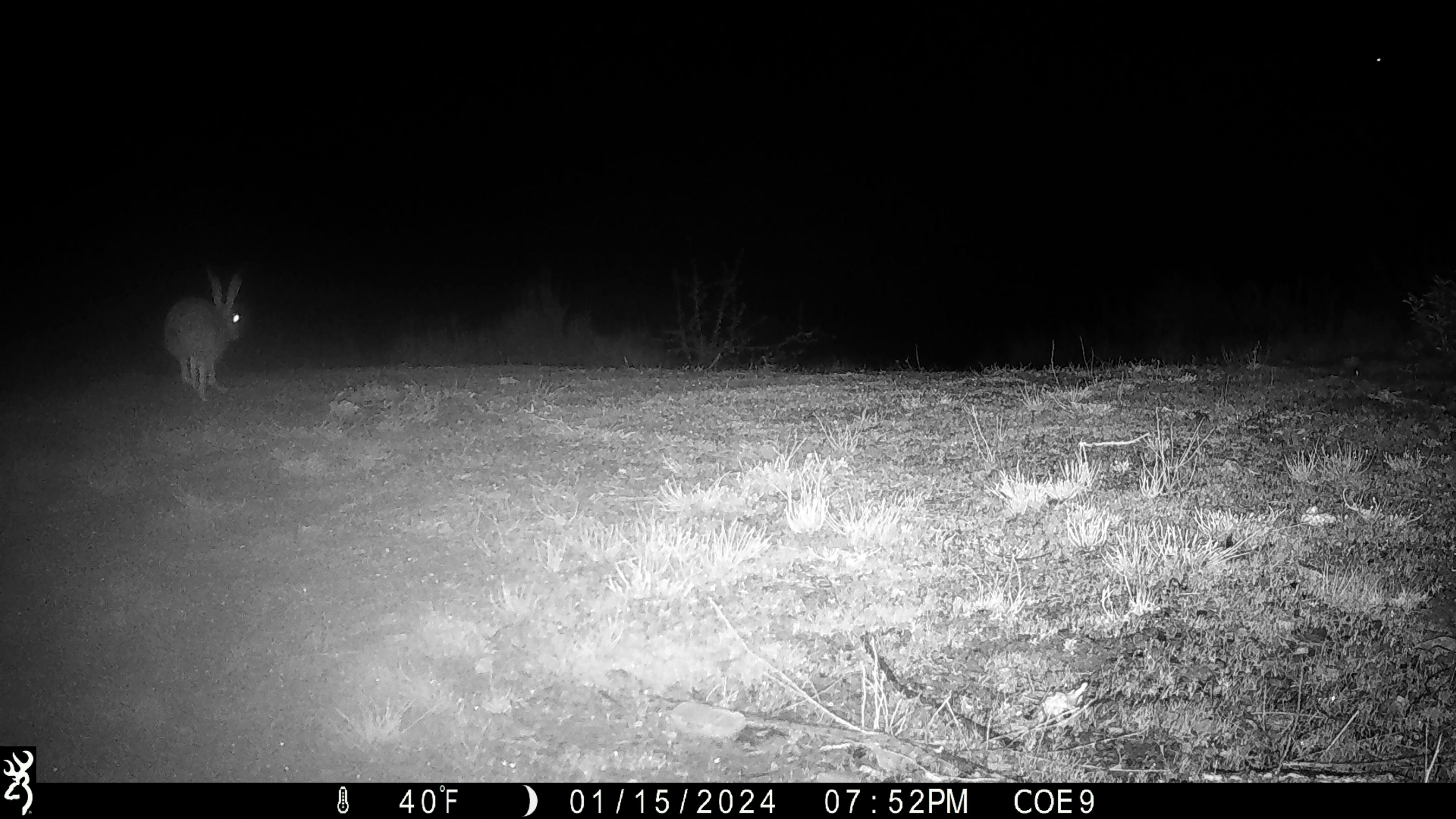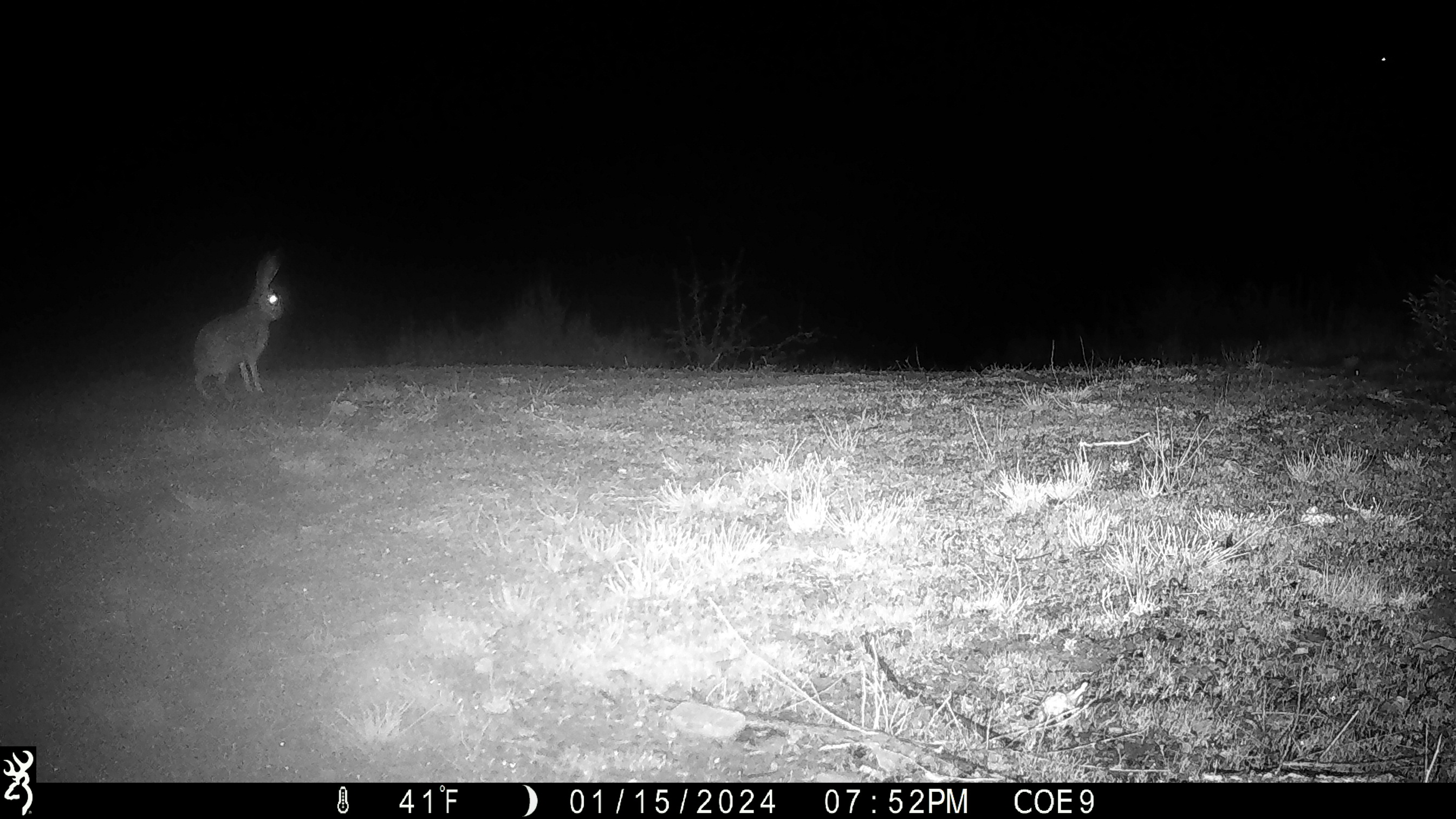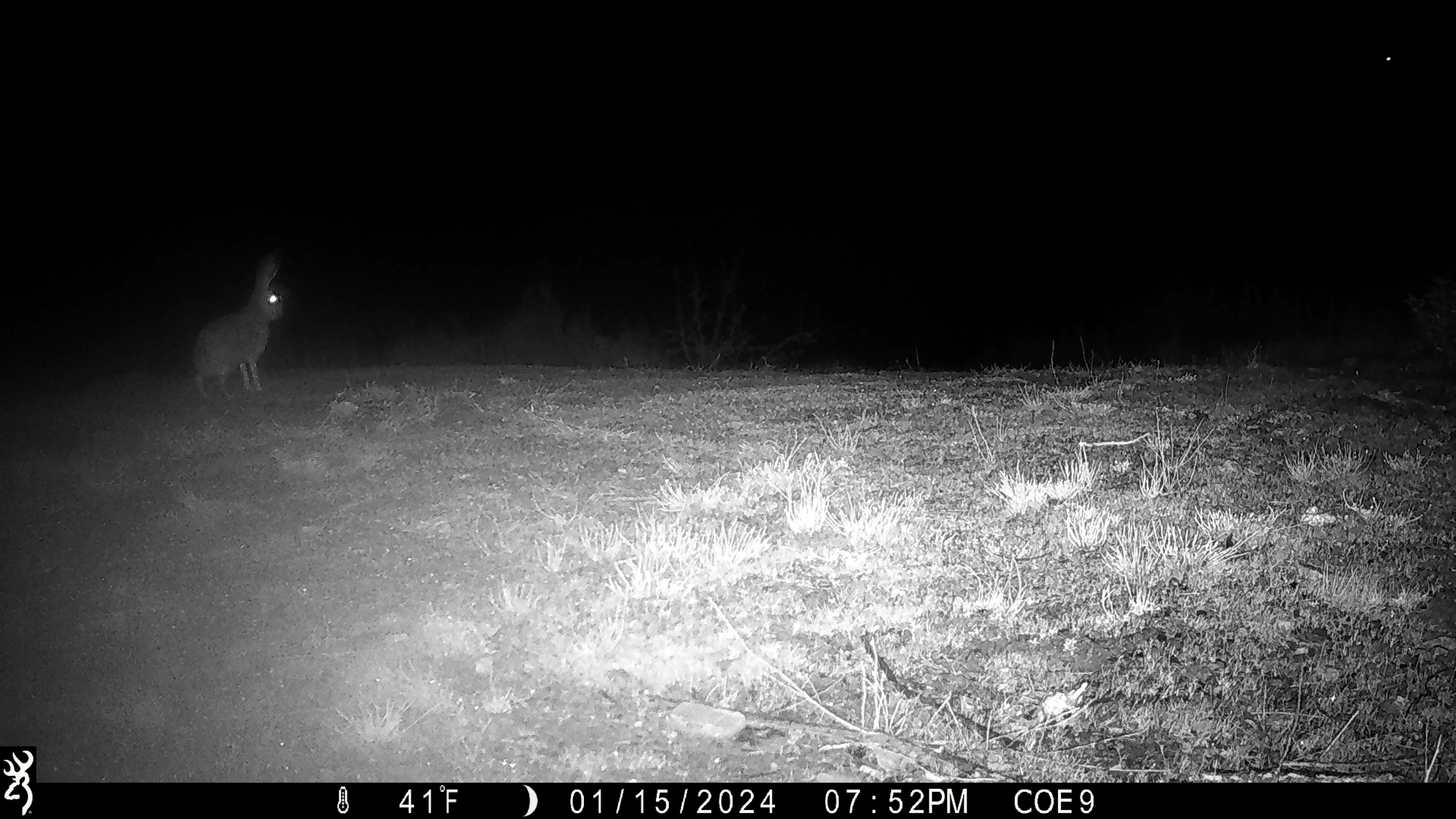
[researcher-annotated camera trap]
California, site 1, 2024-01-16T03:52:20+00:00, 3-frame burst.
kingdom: Animalia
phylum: Chordata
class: Mammalia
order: Lagomorpha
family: Leporidae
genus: Lepus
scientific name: Lepus californicus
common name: black-tailed jackrabbit